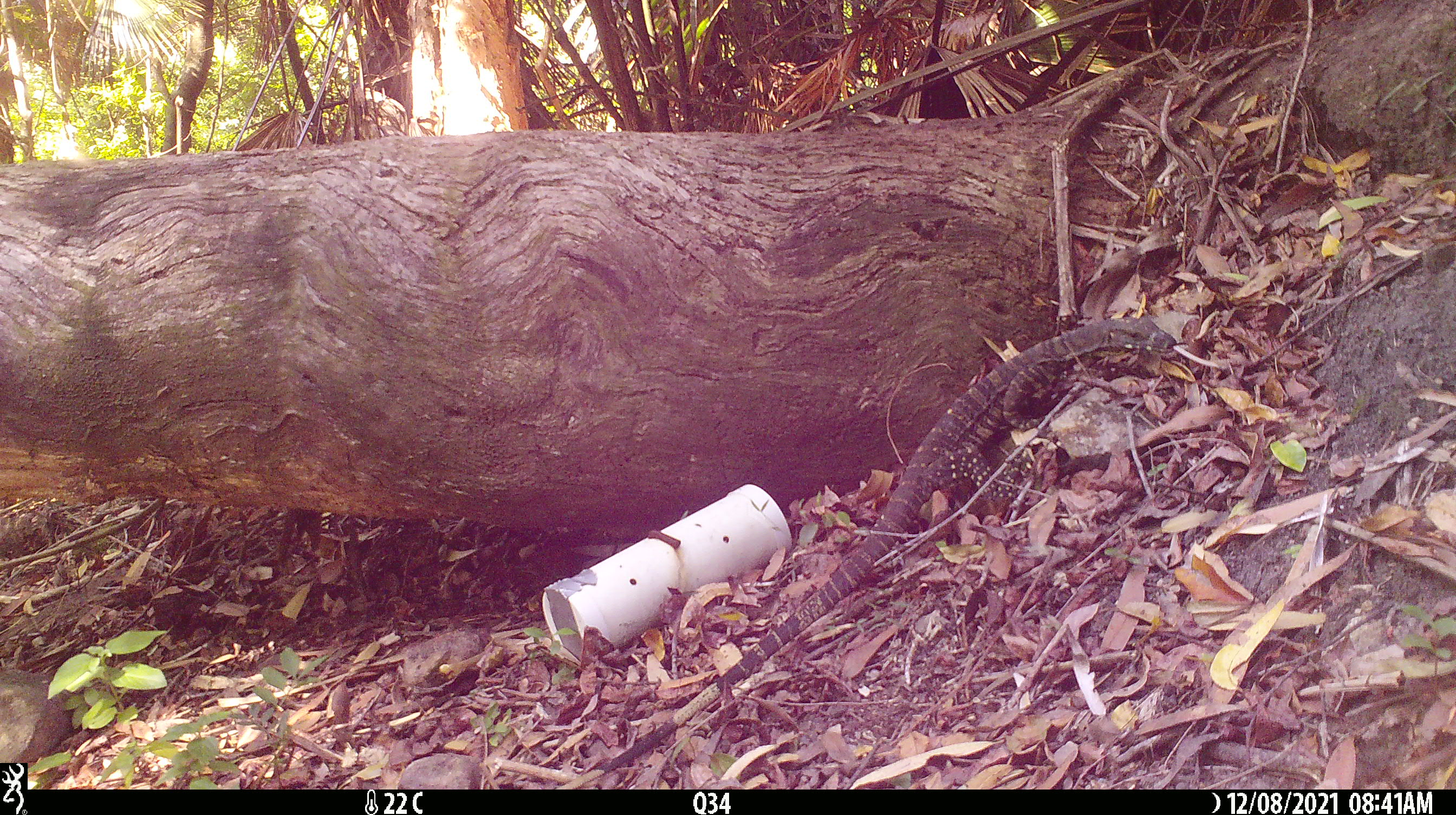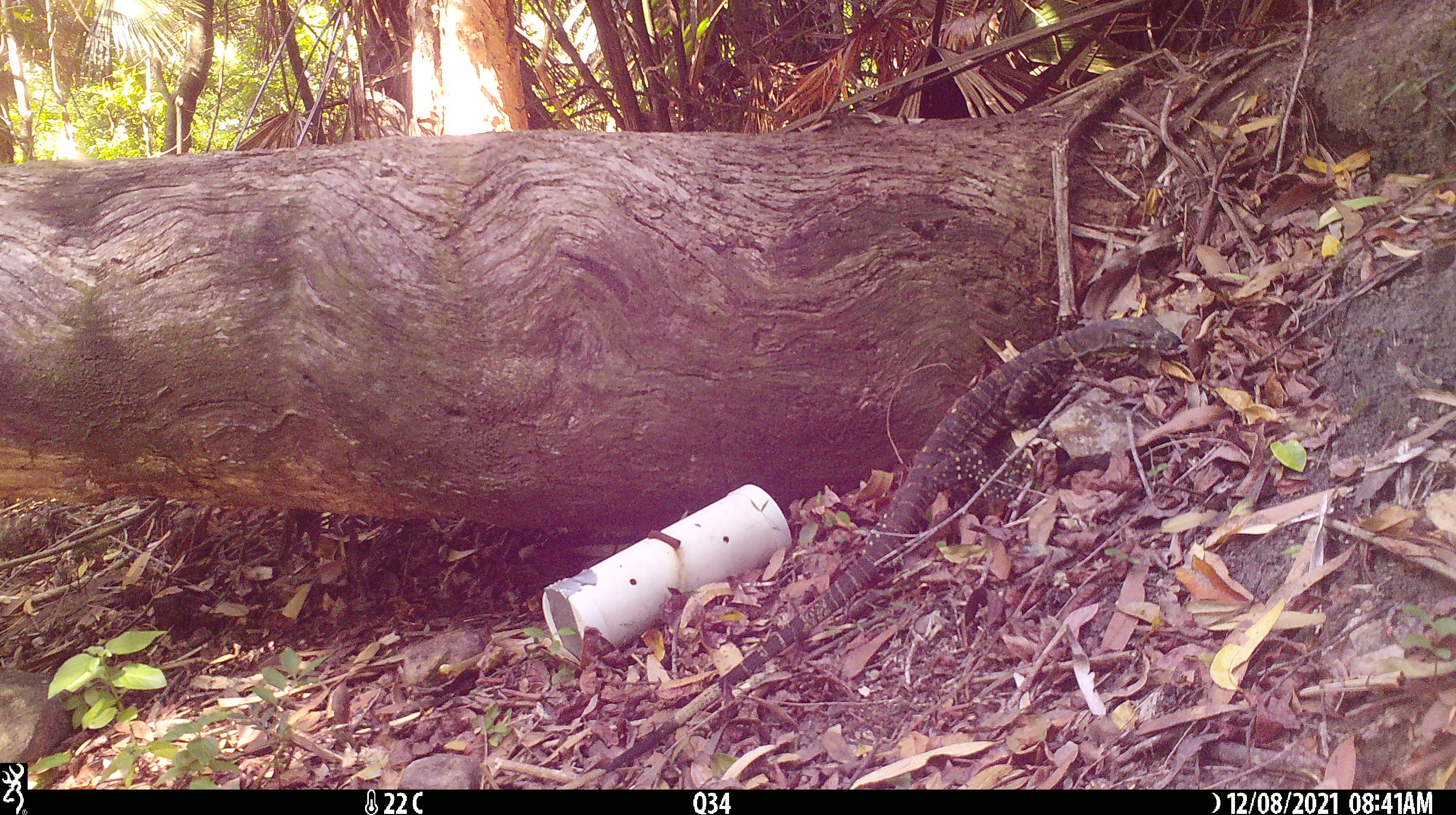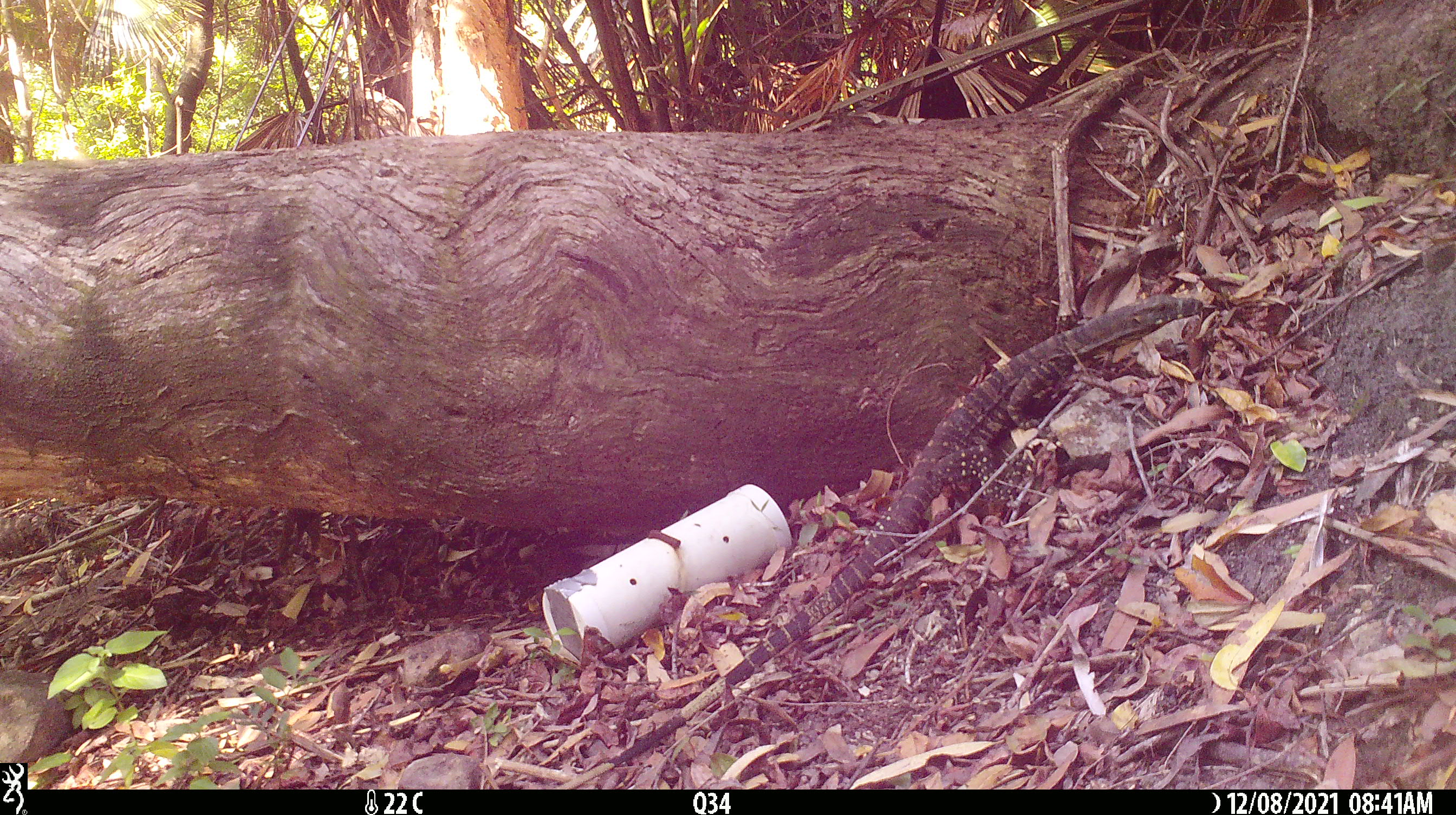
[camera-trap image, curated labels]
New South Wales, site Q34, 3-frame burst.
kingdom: Animalia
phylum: Chordata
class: Reptilia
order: Squamata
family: Varanidae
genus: Varanus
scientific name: Varanus varius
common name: lace monitor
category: goanna